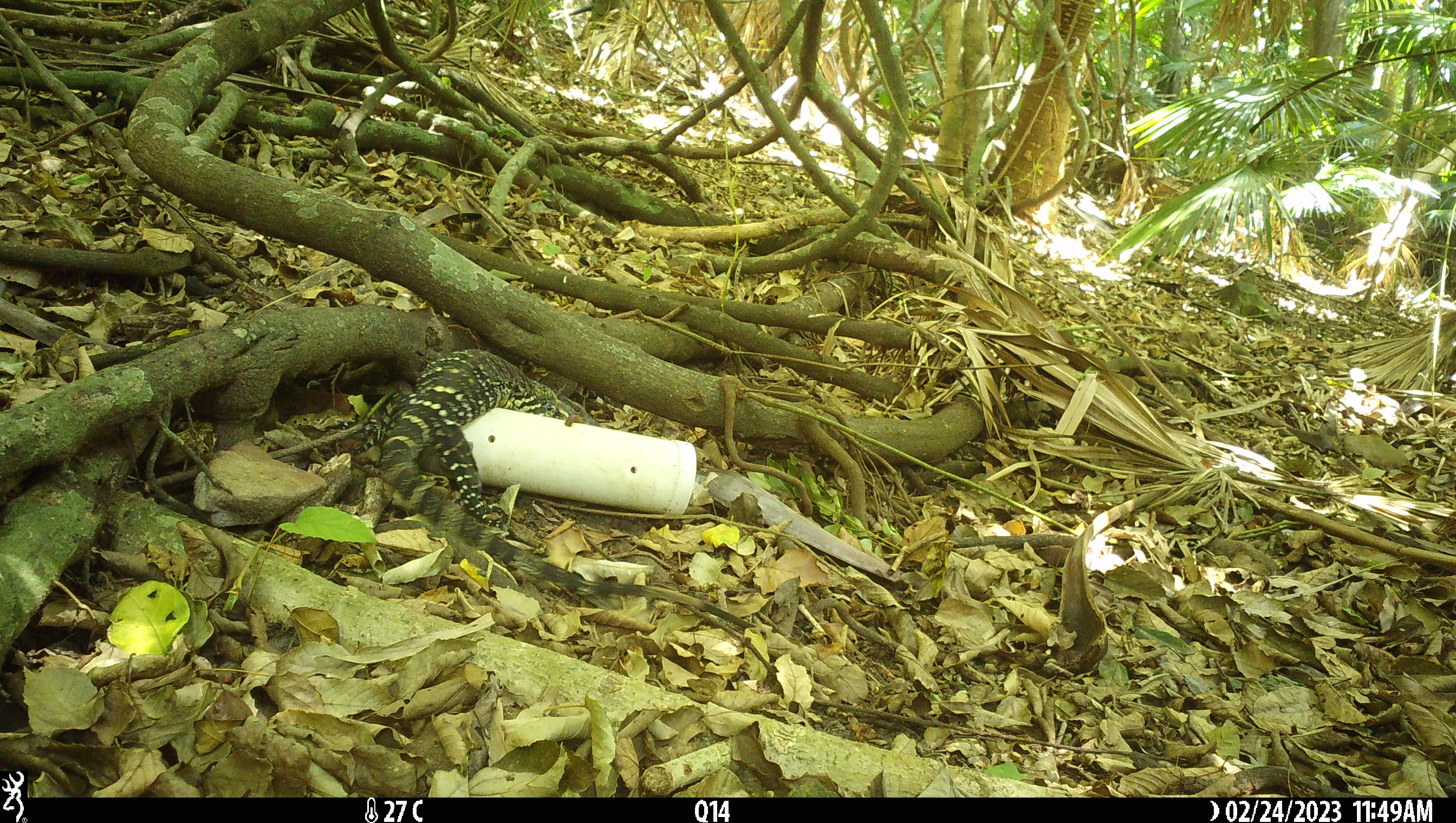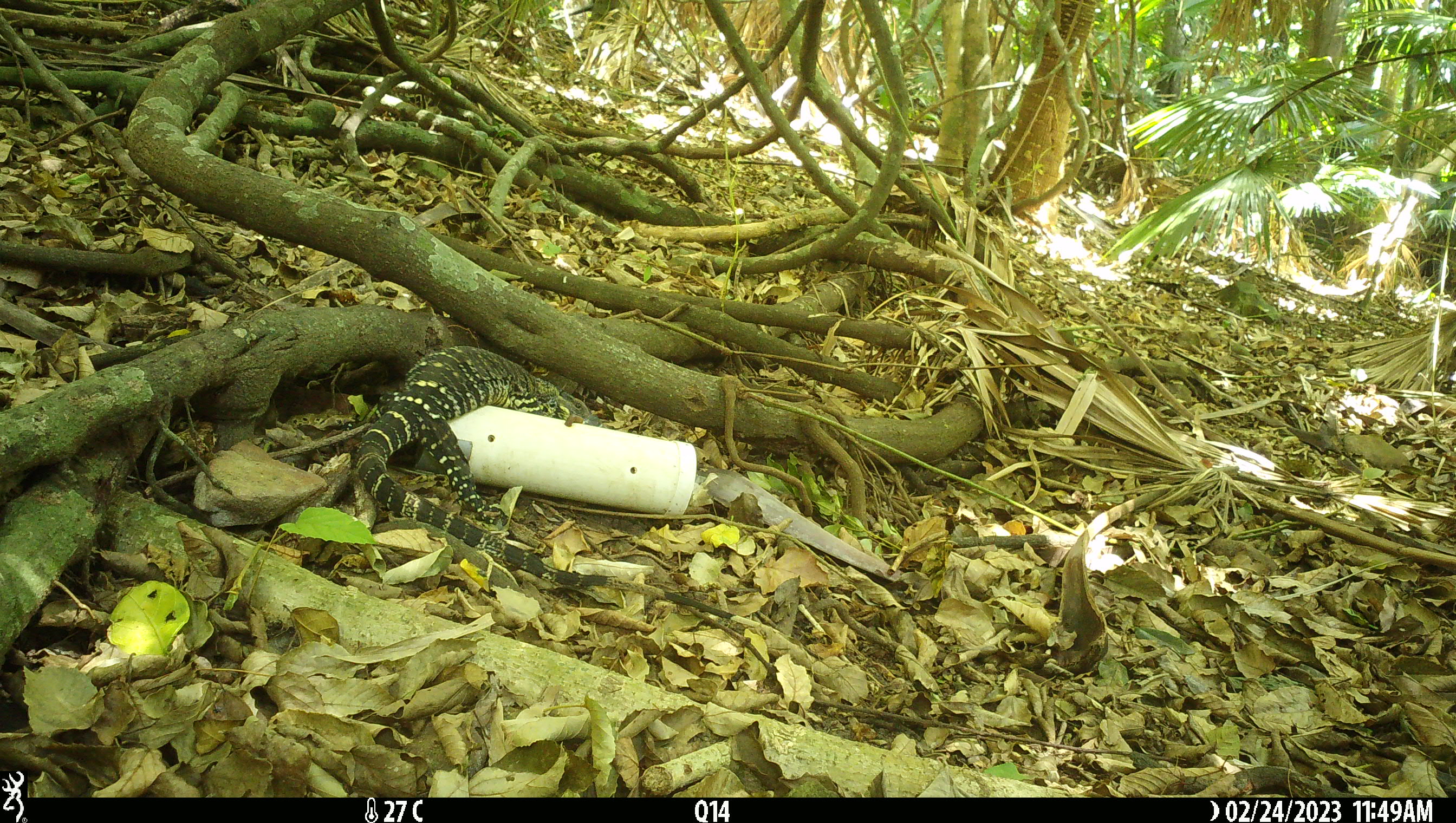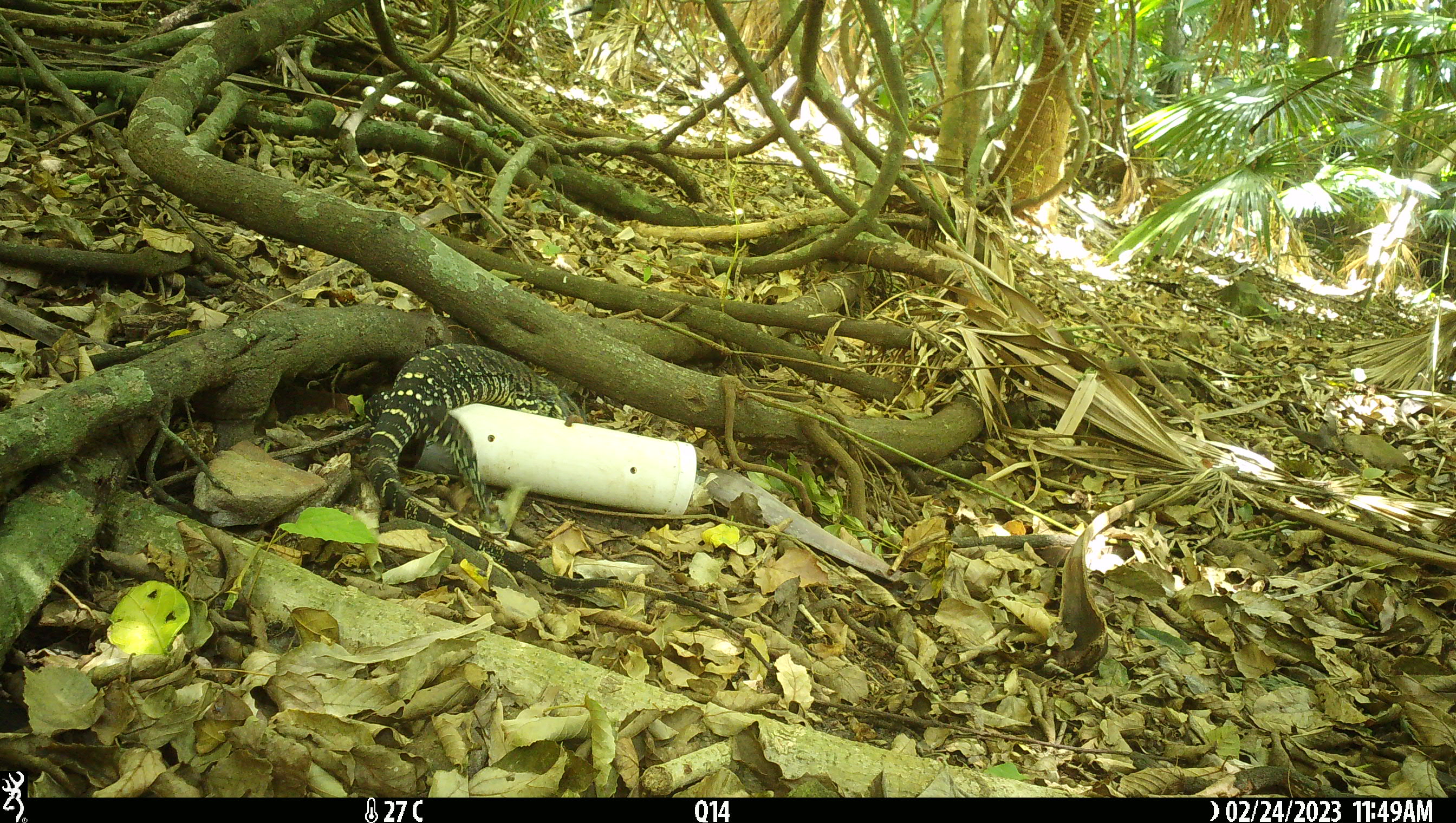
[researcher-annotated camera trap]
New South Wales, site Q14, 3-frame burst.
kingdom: Animalia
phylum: Chordata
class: Reptilia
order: Squamata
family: Varanidae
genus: Varanus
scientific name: Varanus varius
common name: lace monitor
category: goanna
Goanna (lace monitor) (Varanus varius).